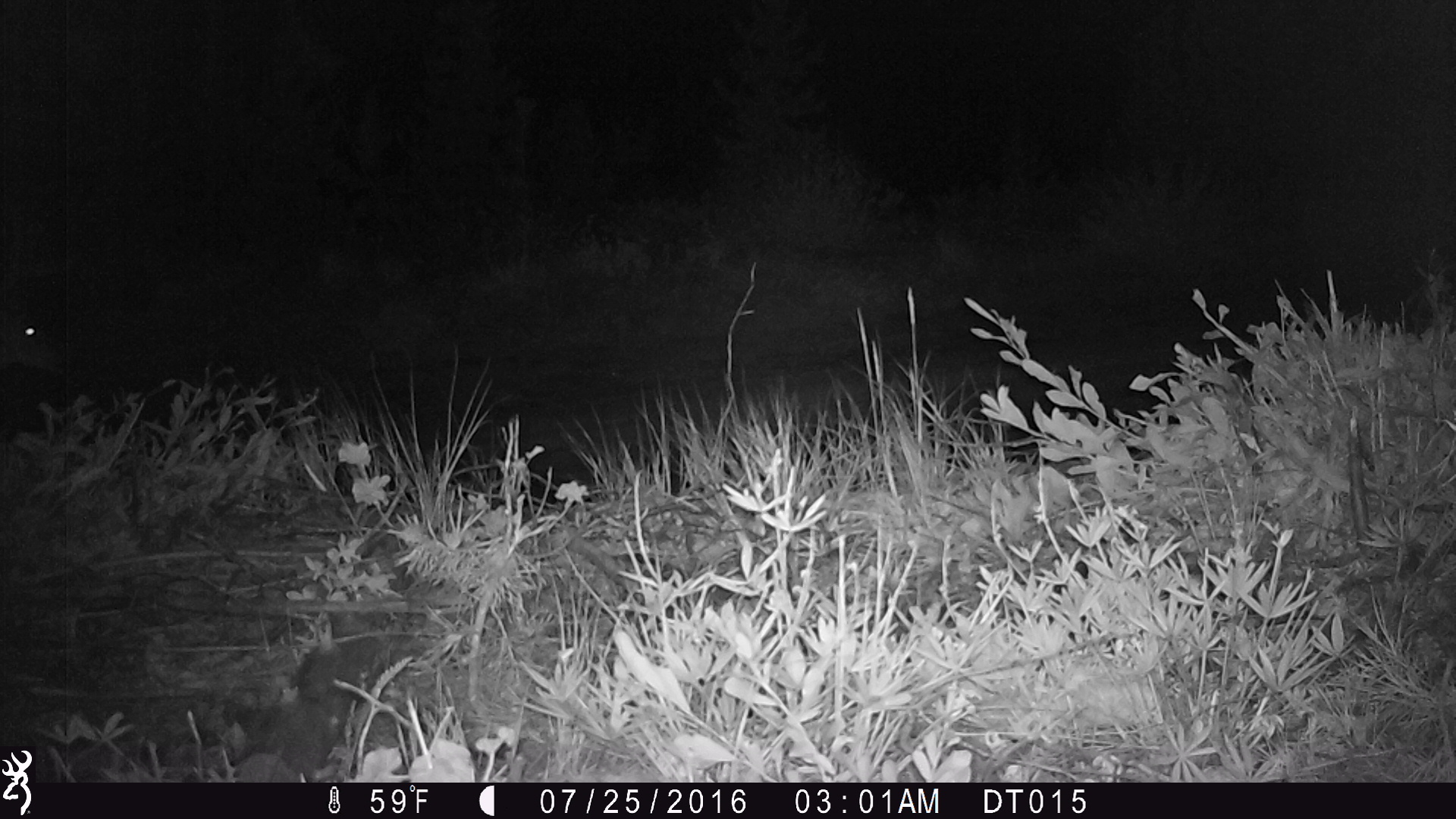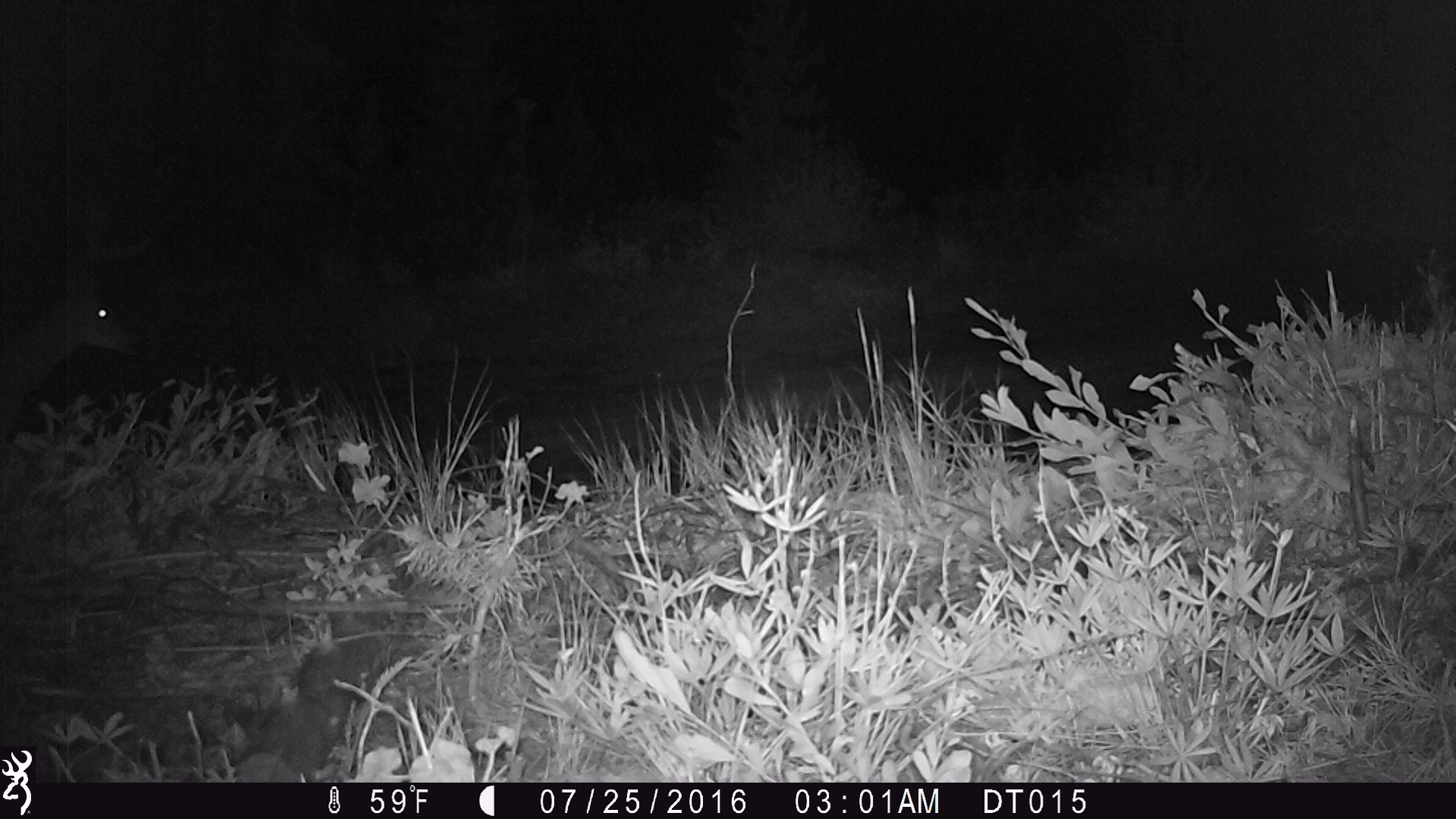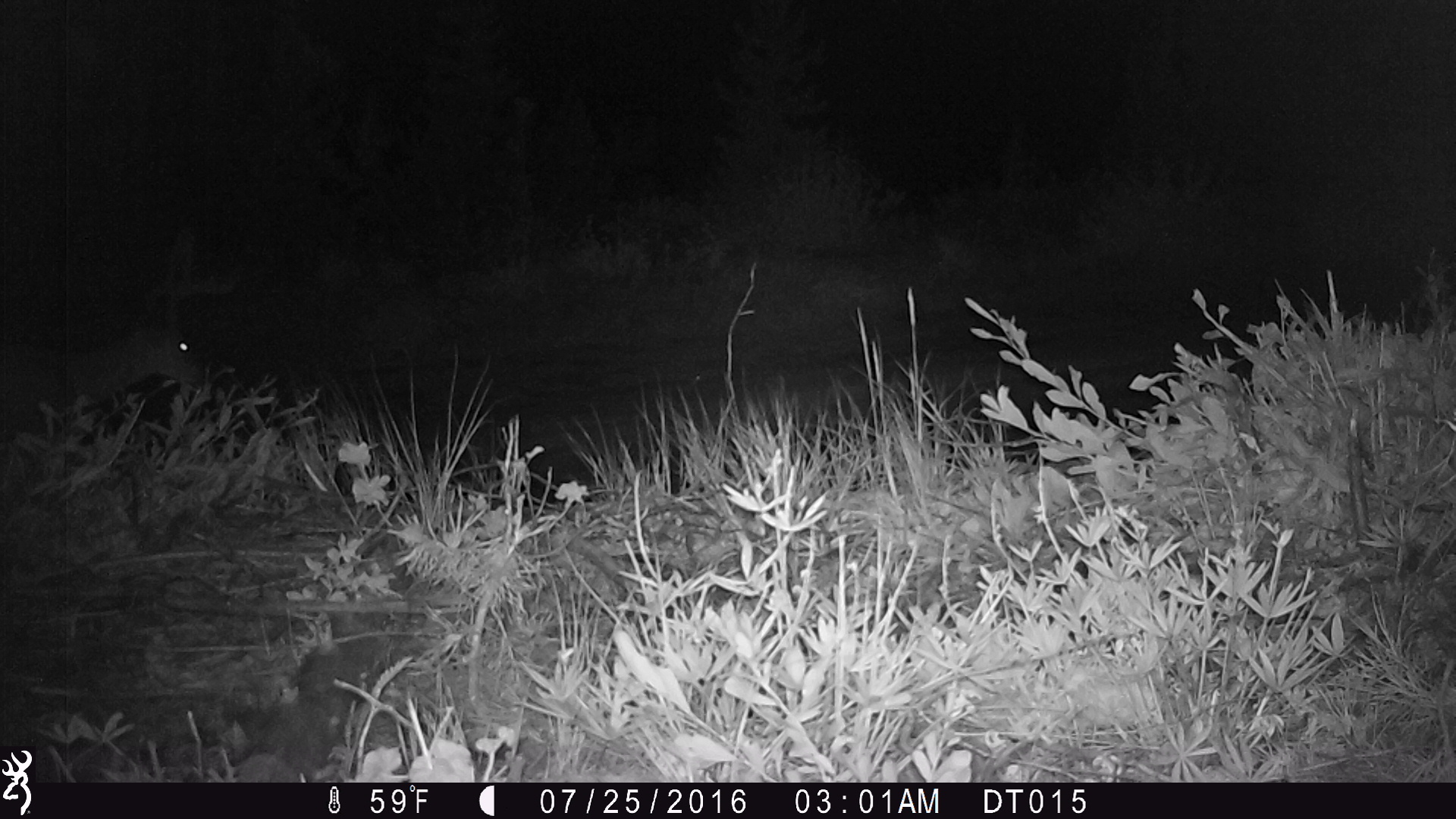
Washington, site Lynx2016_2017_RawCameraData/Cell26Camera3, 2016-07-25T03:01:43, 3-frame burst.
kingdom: Animalia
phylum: Chordata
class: Mammalia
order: Artiodactyla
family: Cervidae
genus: Odocoileus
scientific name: Odocoileus hemionus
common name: mule deer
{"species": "Odocoileus hemionus (mule deer)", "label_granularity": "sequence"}